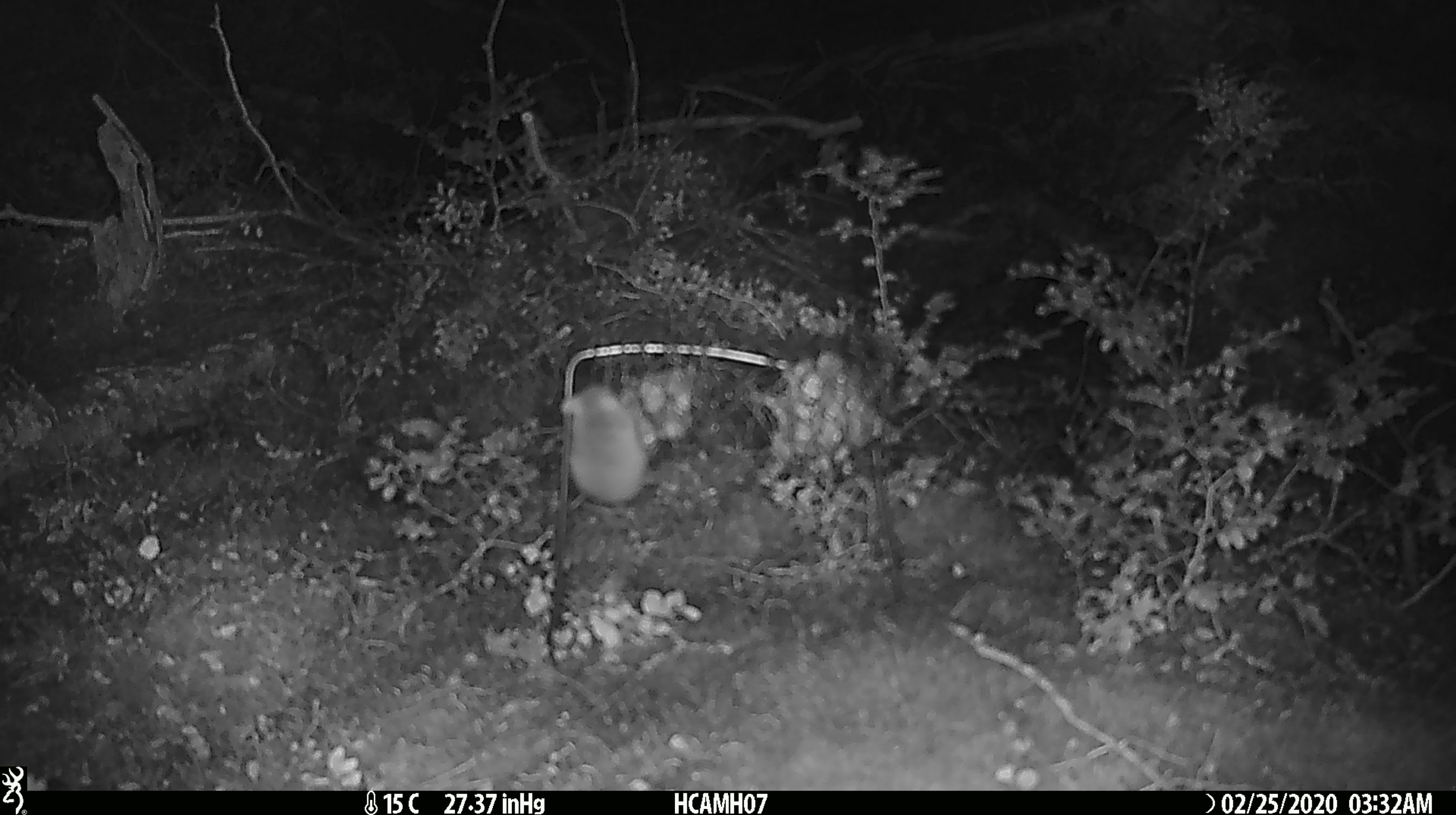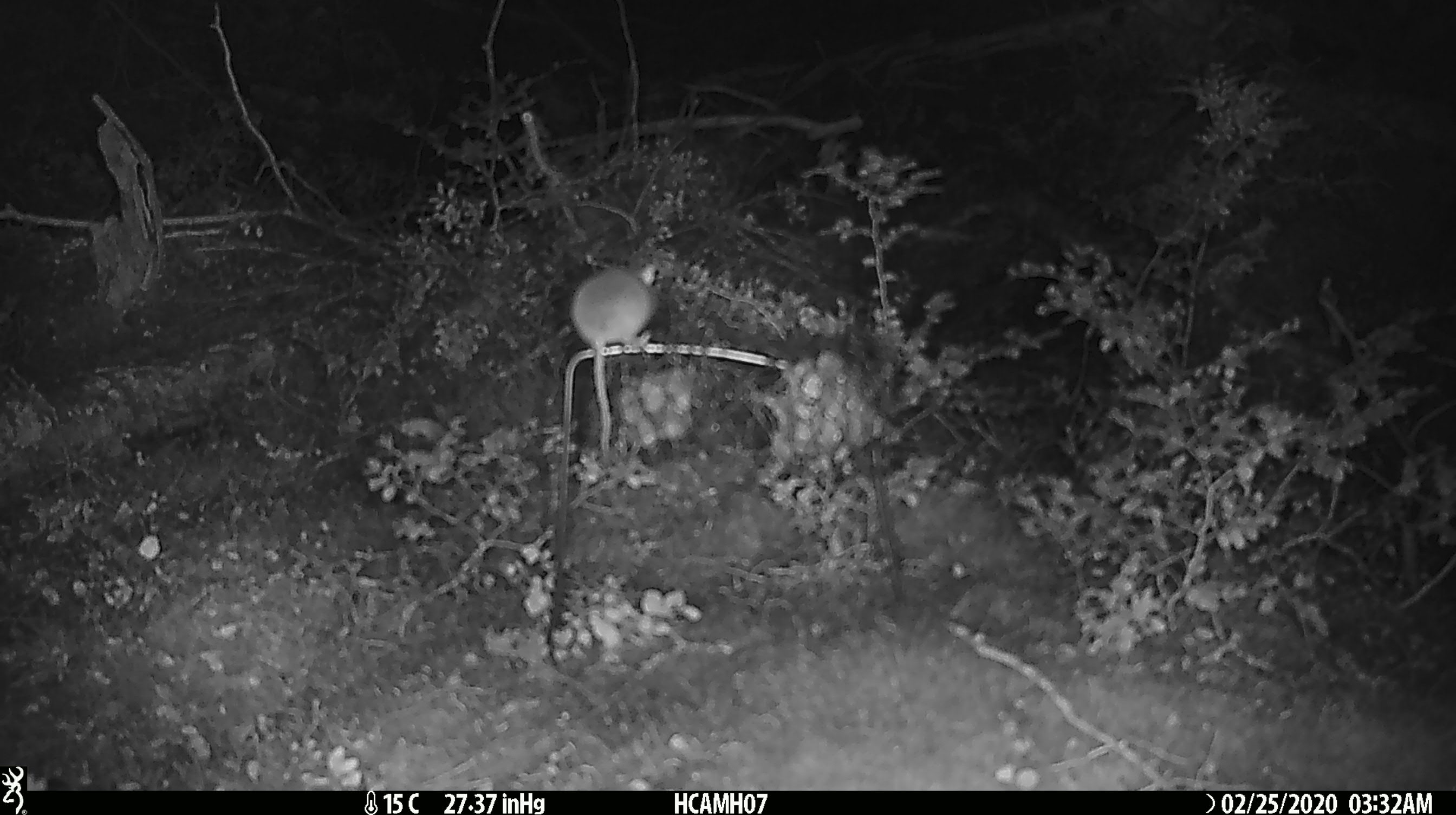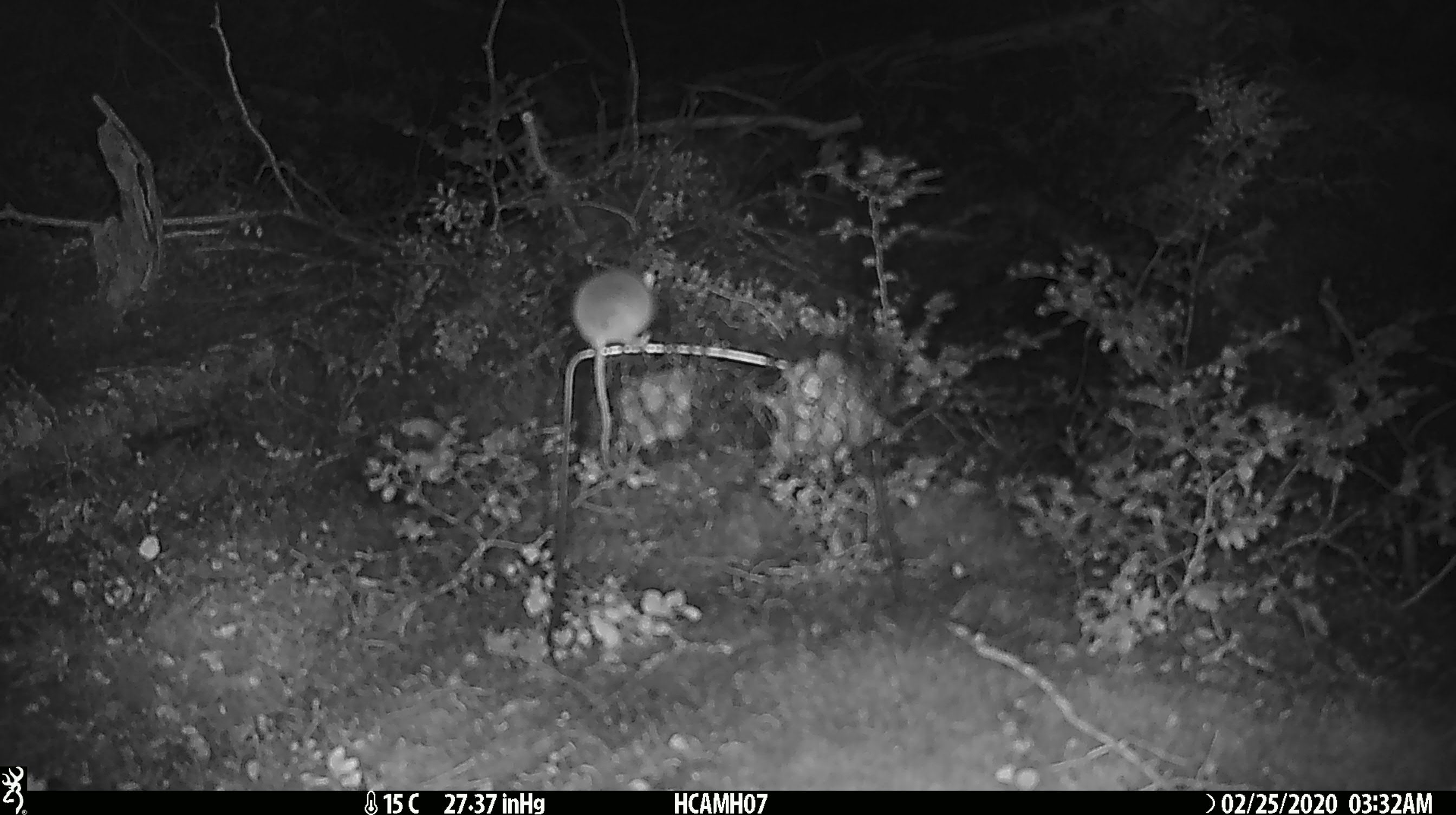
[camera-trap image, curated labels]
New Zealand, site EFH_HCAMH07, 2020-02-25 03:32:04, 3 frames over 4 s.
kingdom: Animalia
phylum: Chordata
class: Mammalia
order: Rodentia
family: Muridae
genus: Mus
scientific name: Mus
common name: mouse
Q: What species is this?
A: Mouse (Mus).